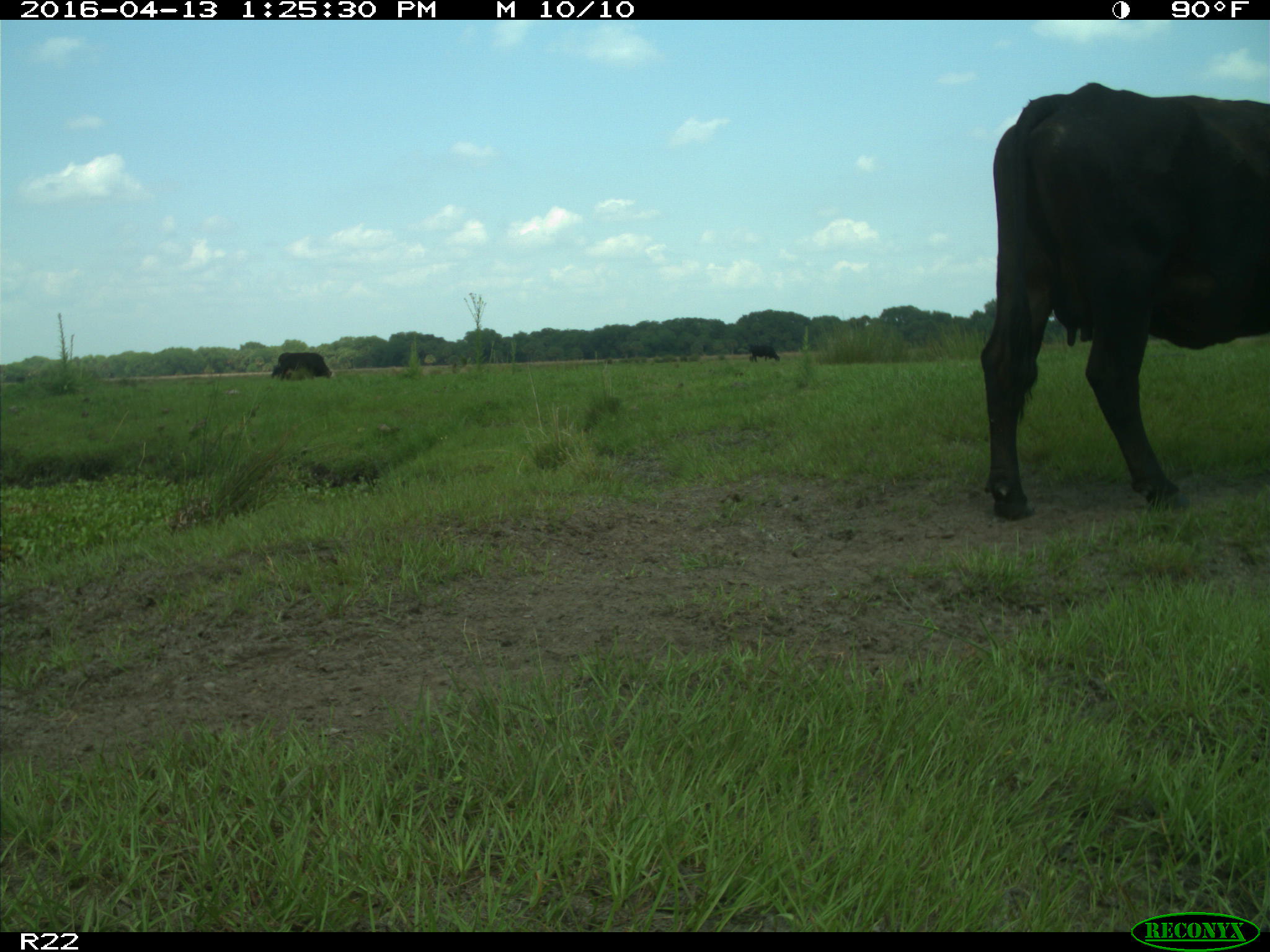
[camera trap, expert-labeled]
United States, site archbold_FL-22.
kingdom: Animalia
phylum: Chordata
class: Mammalia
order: Artiodactyla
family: Bovidae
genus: Bos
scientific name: Bos taurus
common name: domestic cow